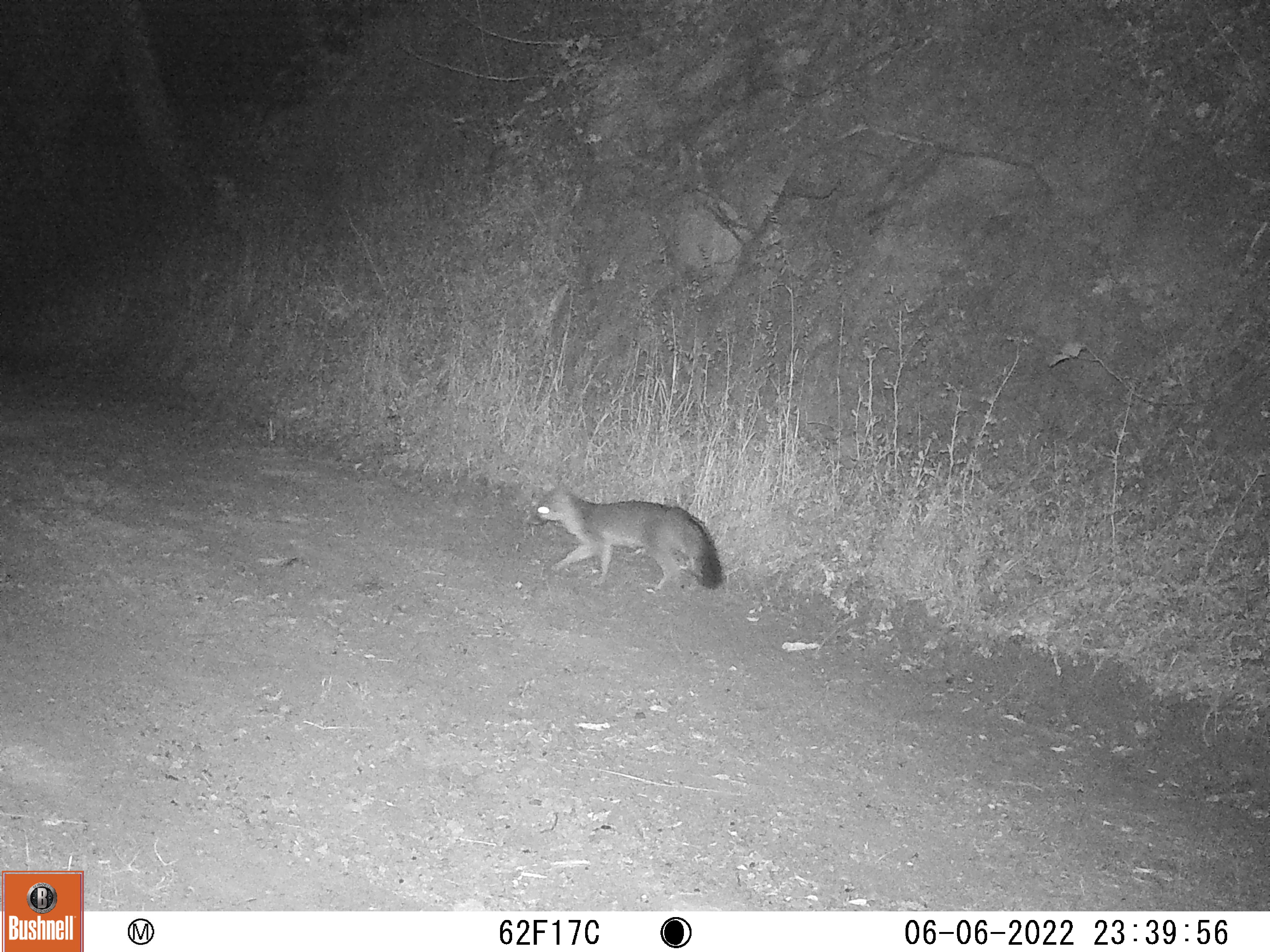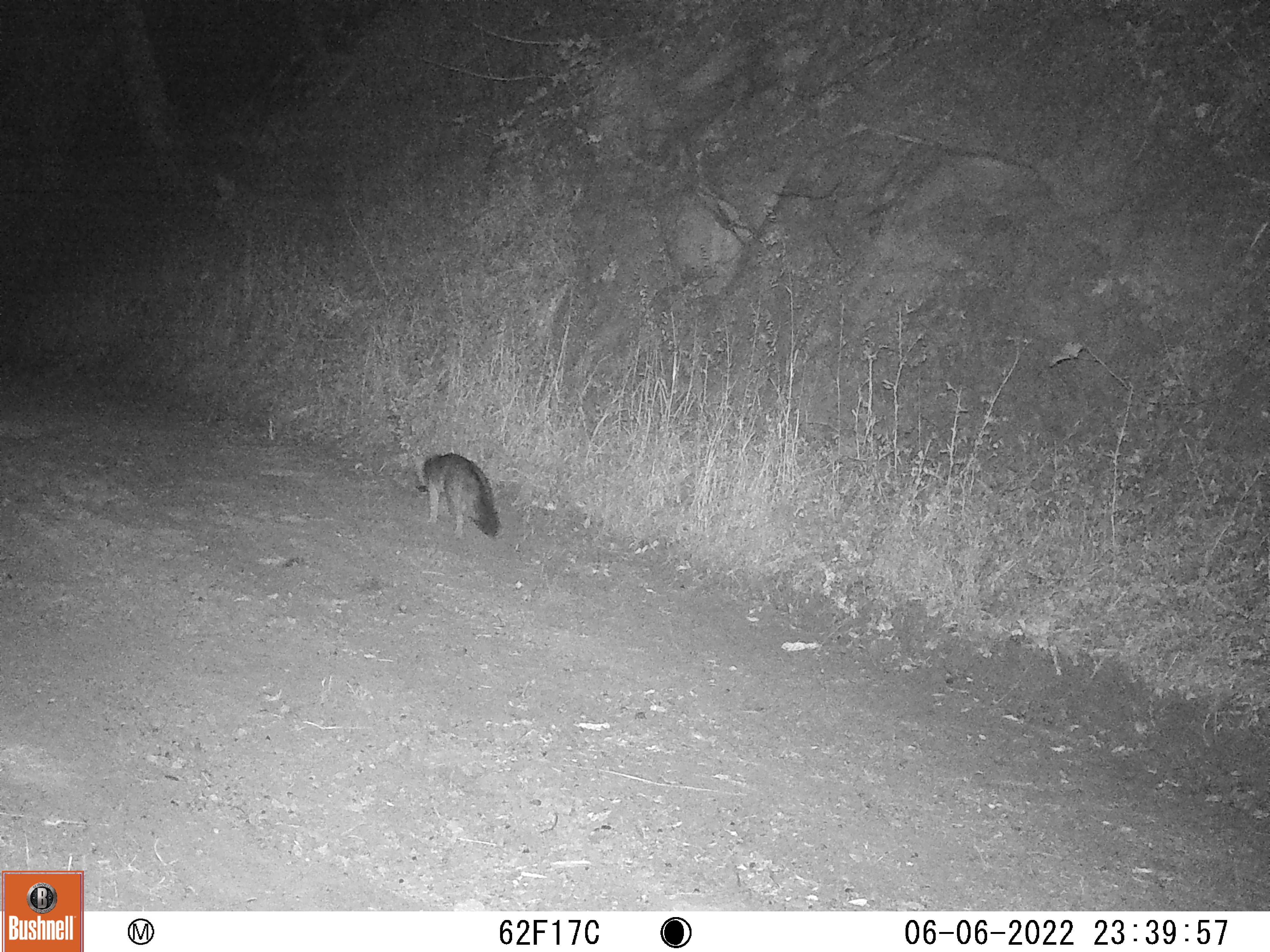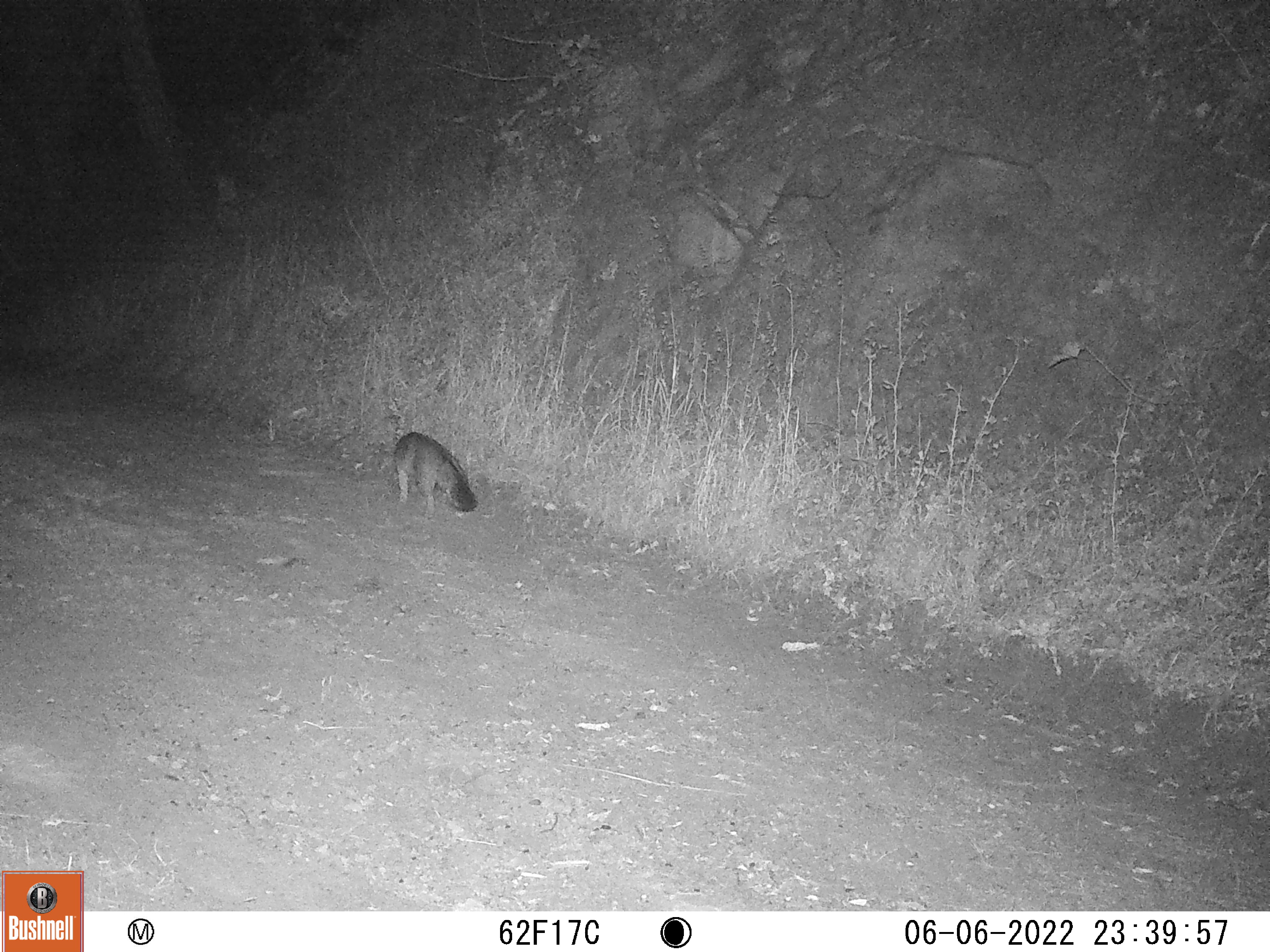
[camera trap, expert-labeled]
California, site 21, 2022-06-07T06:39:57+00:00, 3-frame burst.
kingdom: Animalia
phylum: Chordata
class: Mammalia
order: Carnivora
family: Canidae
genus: Urocyon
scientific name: Urocyon cinereoargenteus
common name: gray fox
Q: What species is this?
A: Gray fox (Urocyon cinereoargenteus).